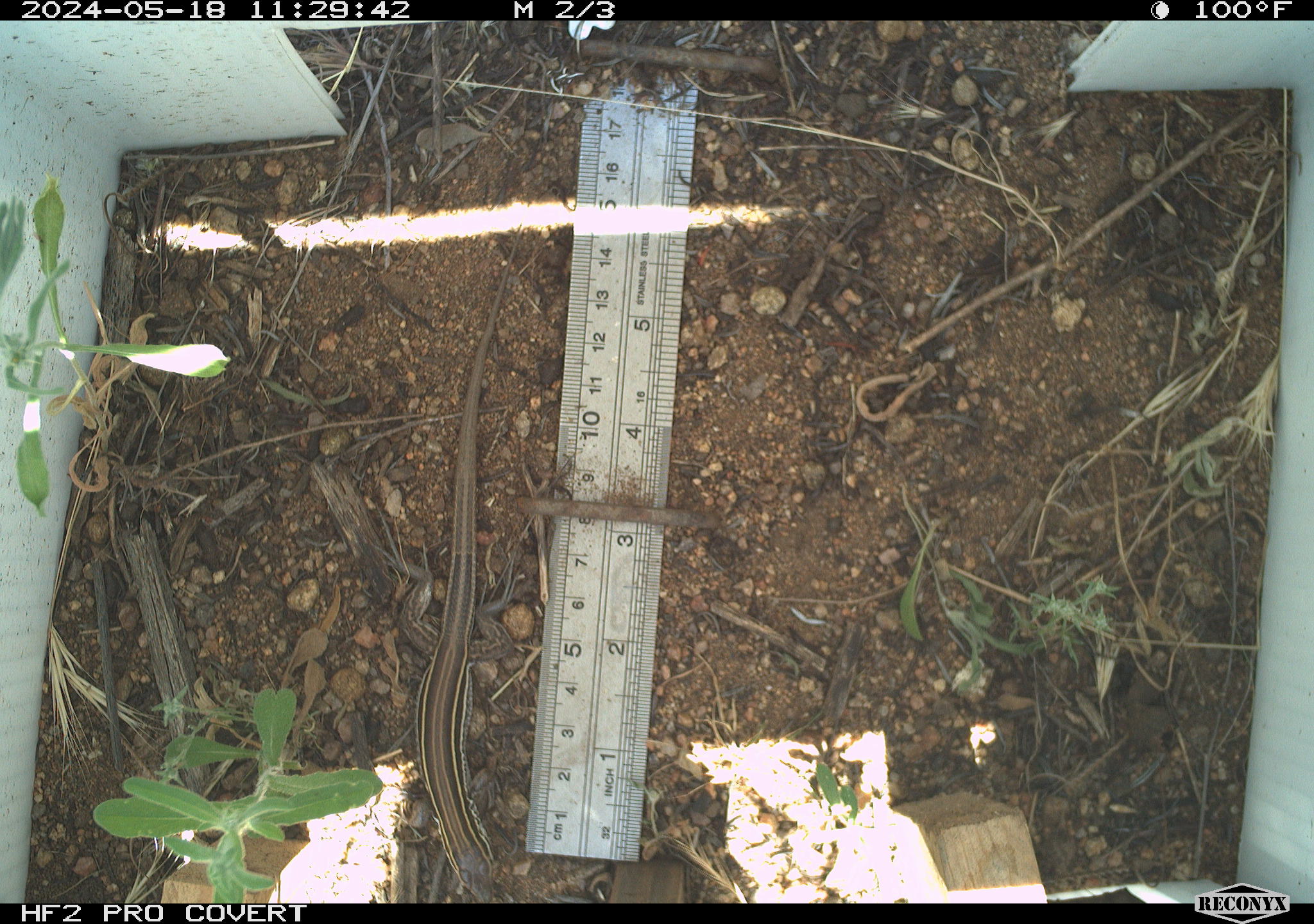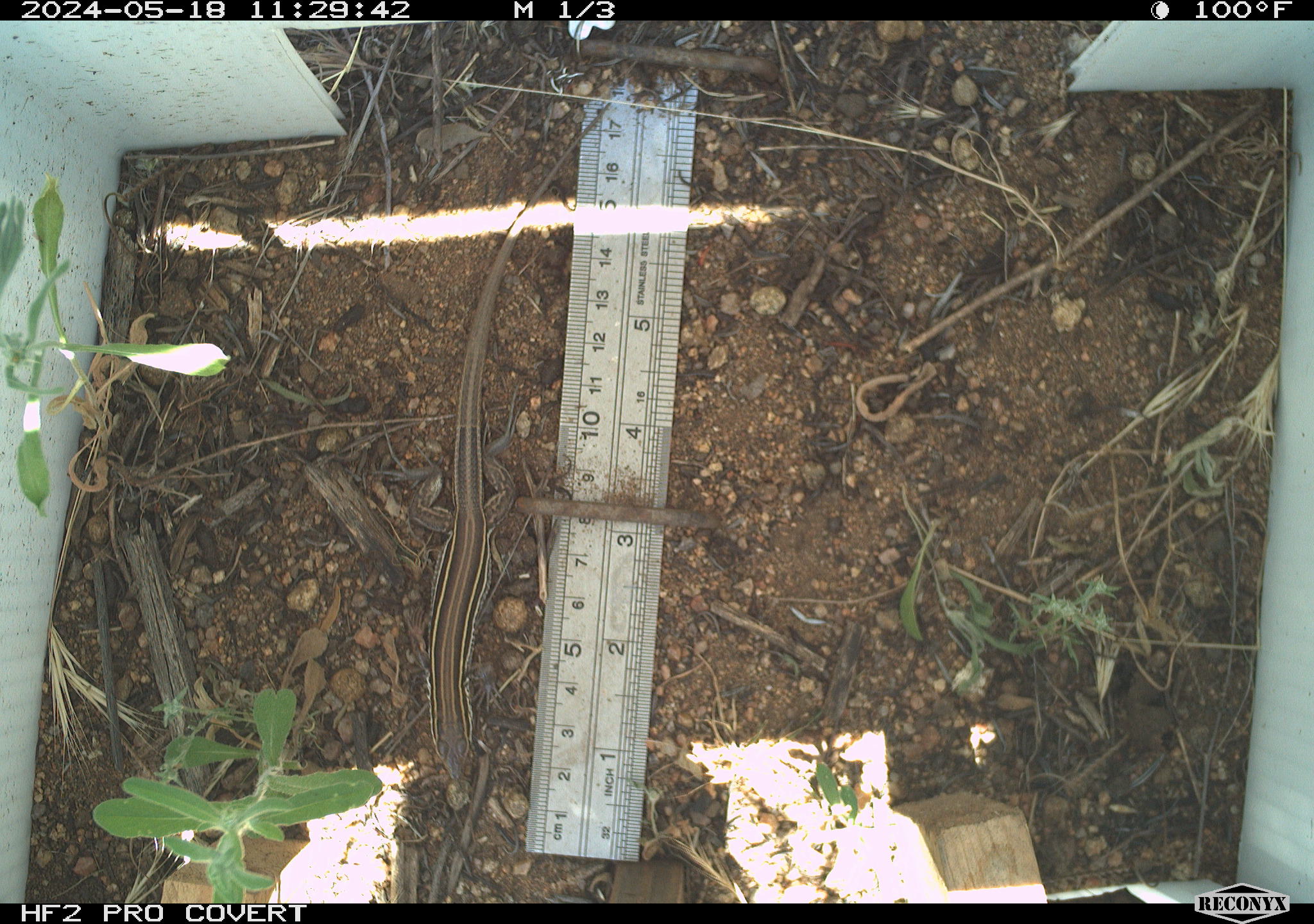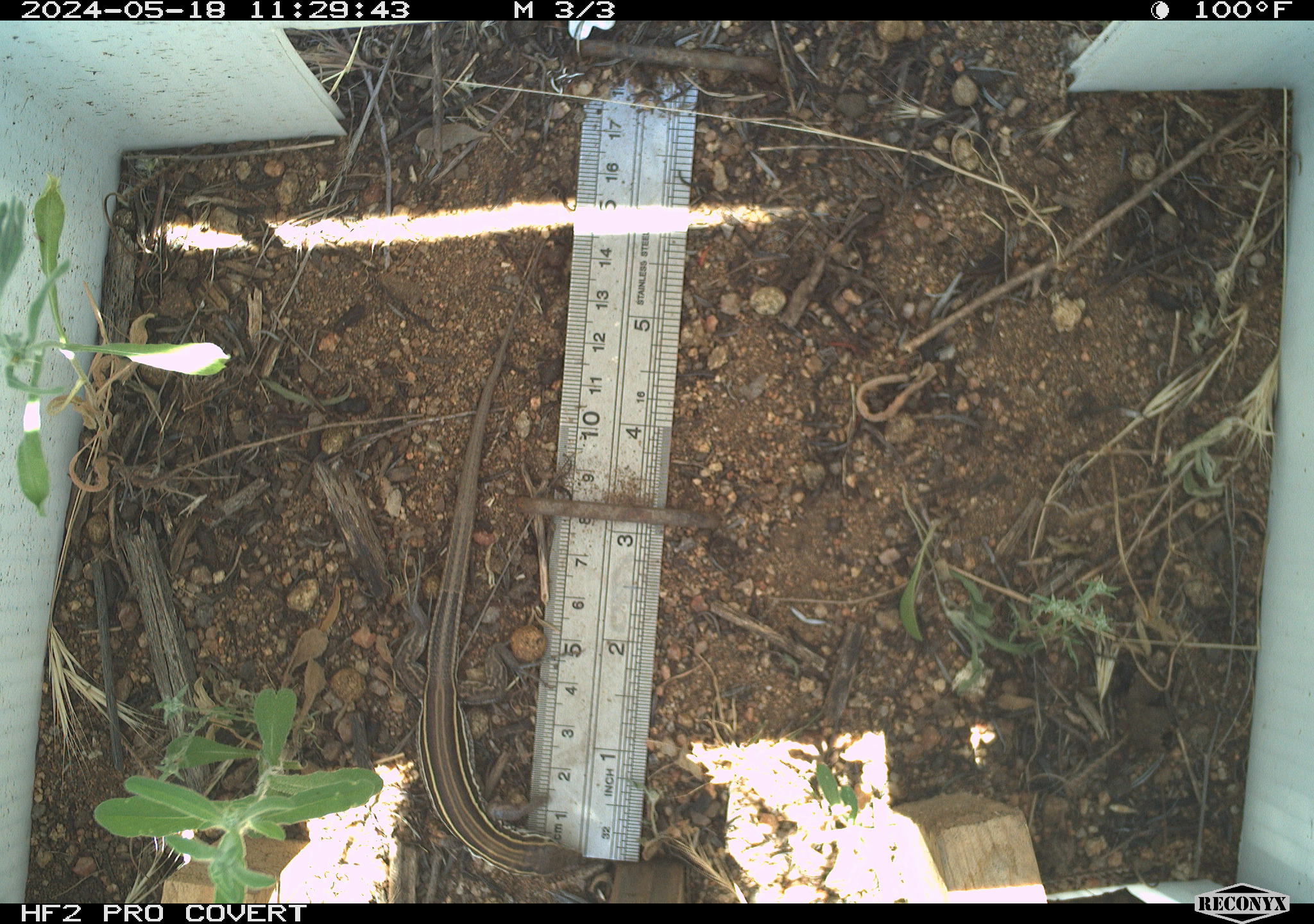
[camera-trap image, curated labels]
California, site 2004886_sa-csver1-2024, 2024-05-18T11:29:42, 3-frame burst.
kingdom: Animalia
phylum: Chordata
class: Reptilia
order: Squamata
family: Teiidae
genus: Aspidoscelis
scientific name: Aspidoscelis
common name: whiptail lizards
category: aspidoscelis species